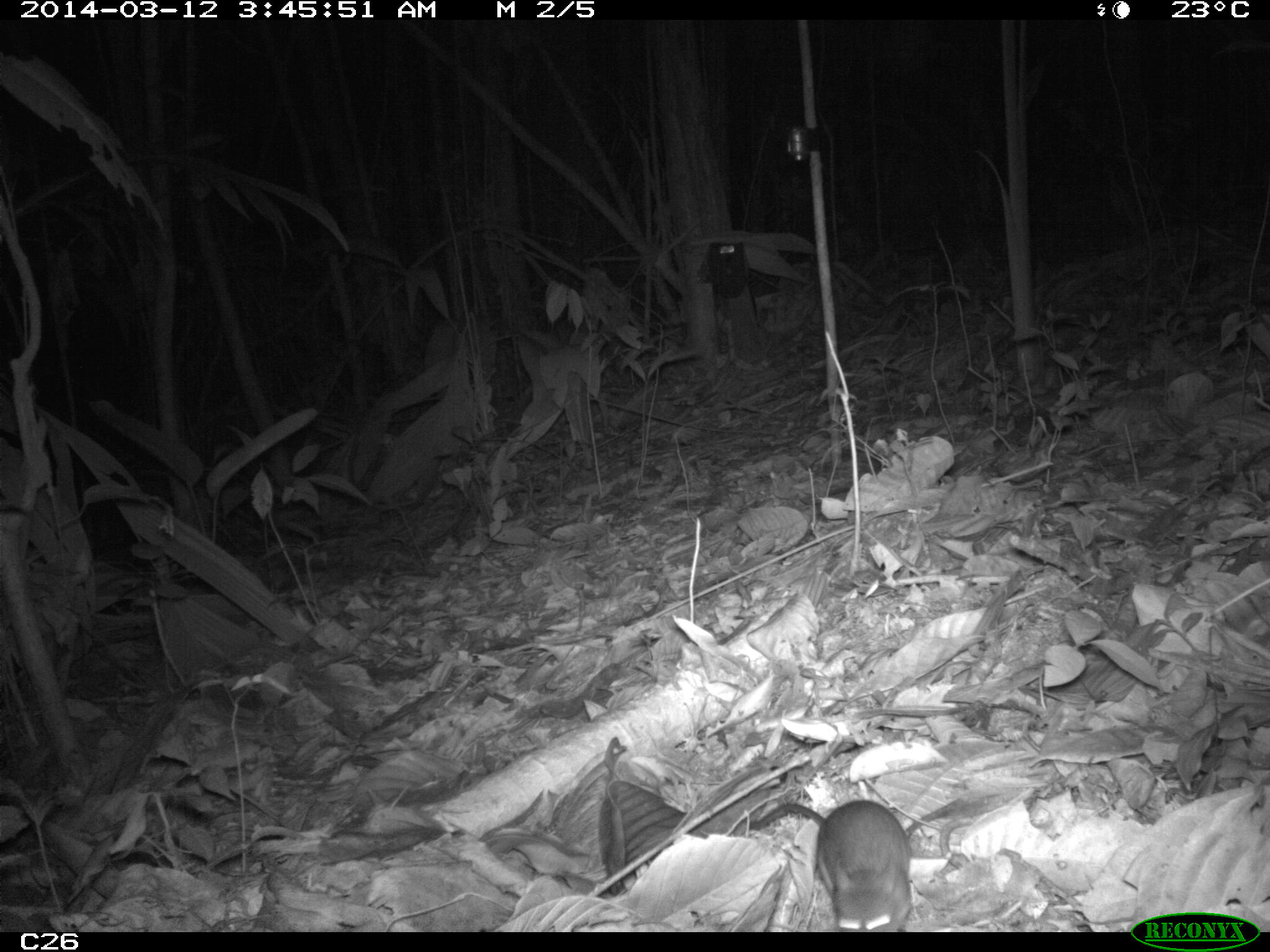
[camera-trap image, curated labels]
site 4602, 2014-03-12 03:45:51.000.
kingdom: Animalia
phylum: Chordata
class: Mammalia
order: Rodentia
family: Muridae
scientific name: Muridae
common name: mice, rats, and gerbils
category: unknown mouse or rat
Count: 1.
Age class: adult.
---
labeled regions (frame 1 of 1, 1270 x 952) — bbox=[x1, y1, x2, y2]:
unknown mouse or rat: bbox=[749, 799, 913, 932]